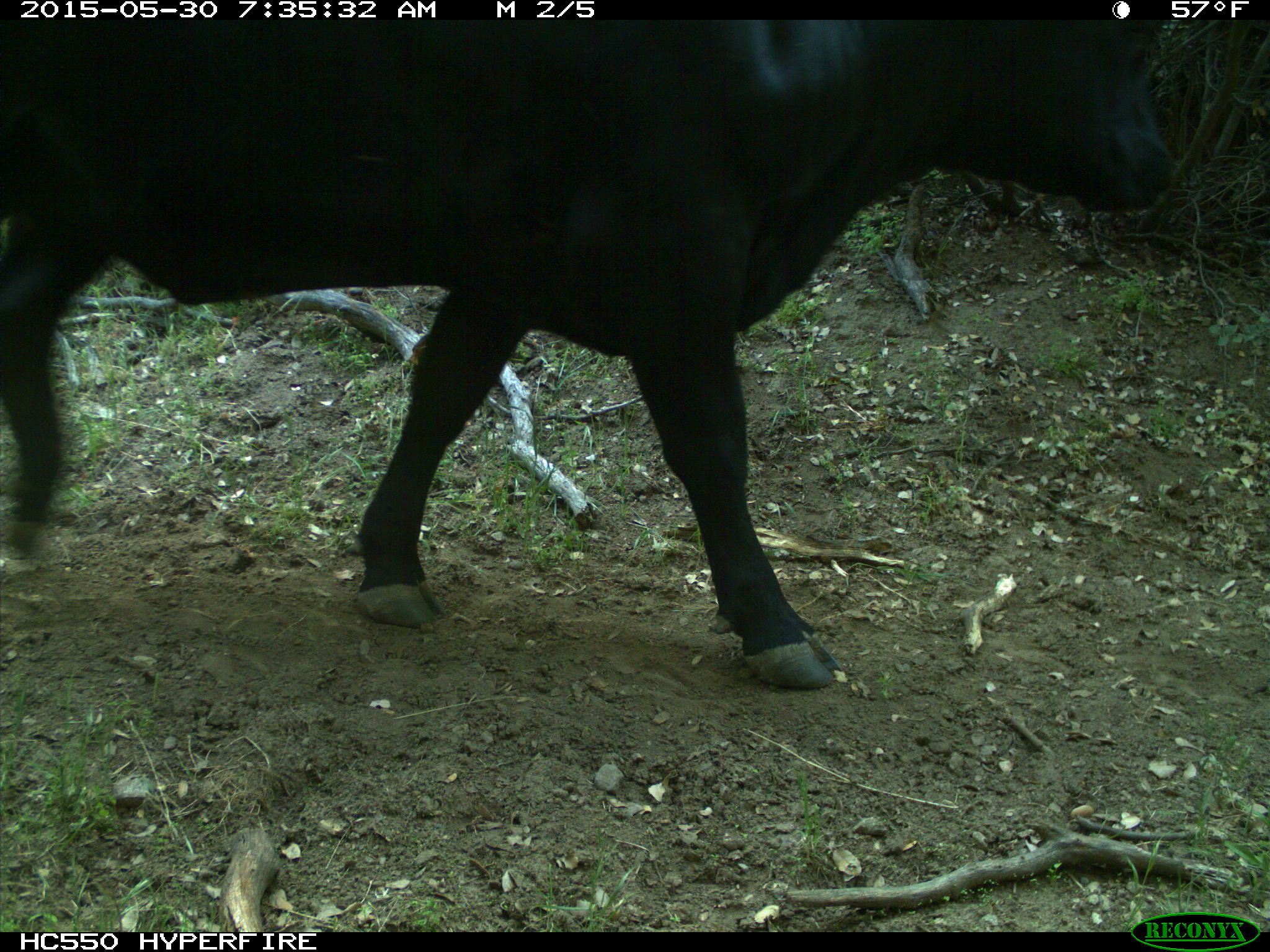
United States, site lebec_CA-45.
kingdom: Animalia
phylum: Chordata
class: Mammalia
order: Artiodactyla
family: Bovidae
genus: Bos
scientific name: Bos taurus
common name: domestic cow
Bos taurus (domestic cow).